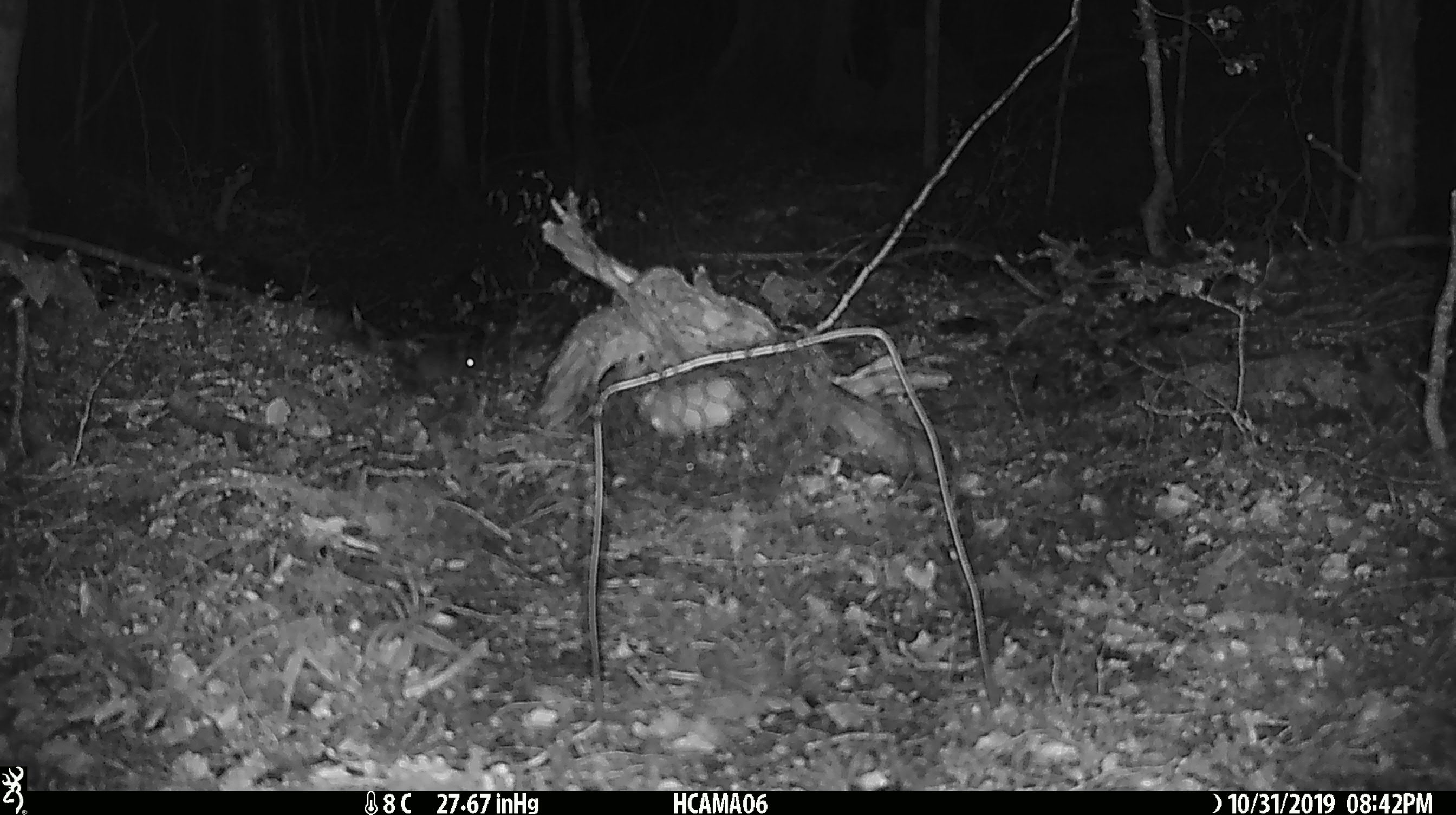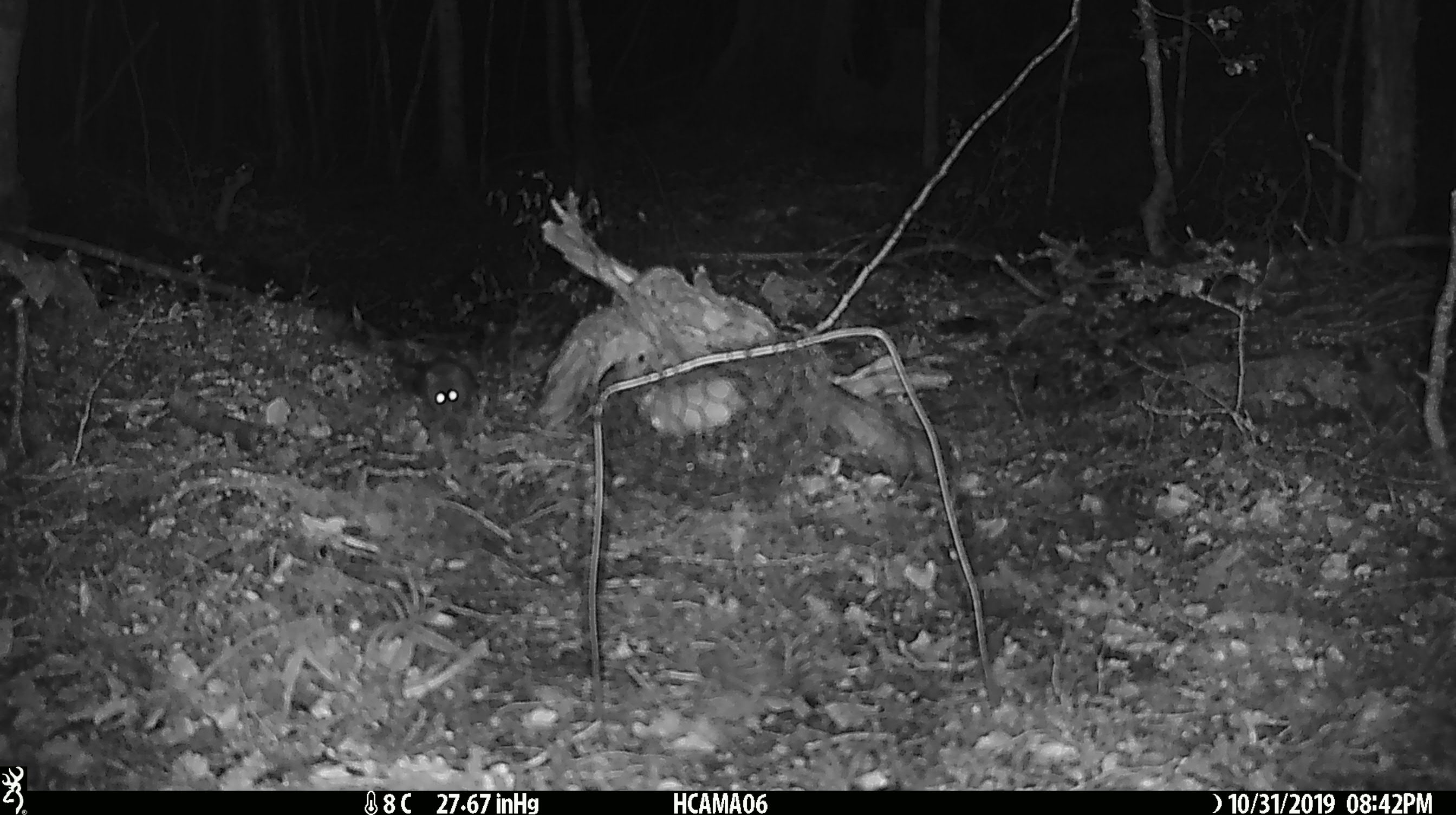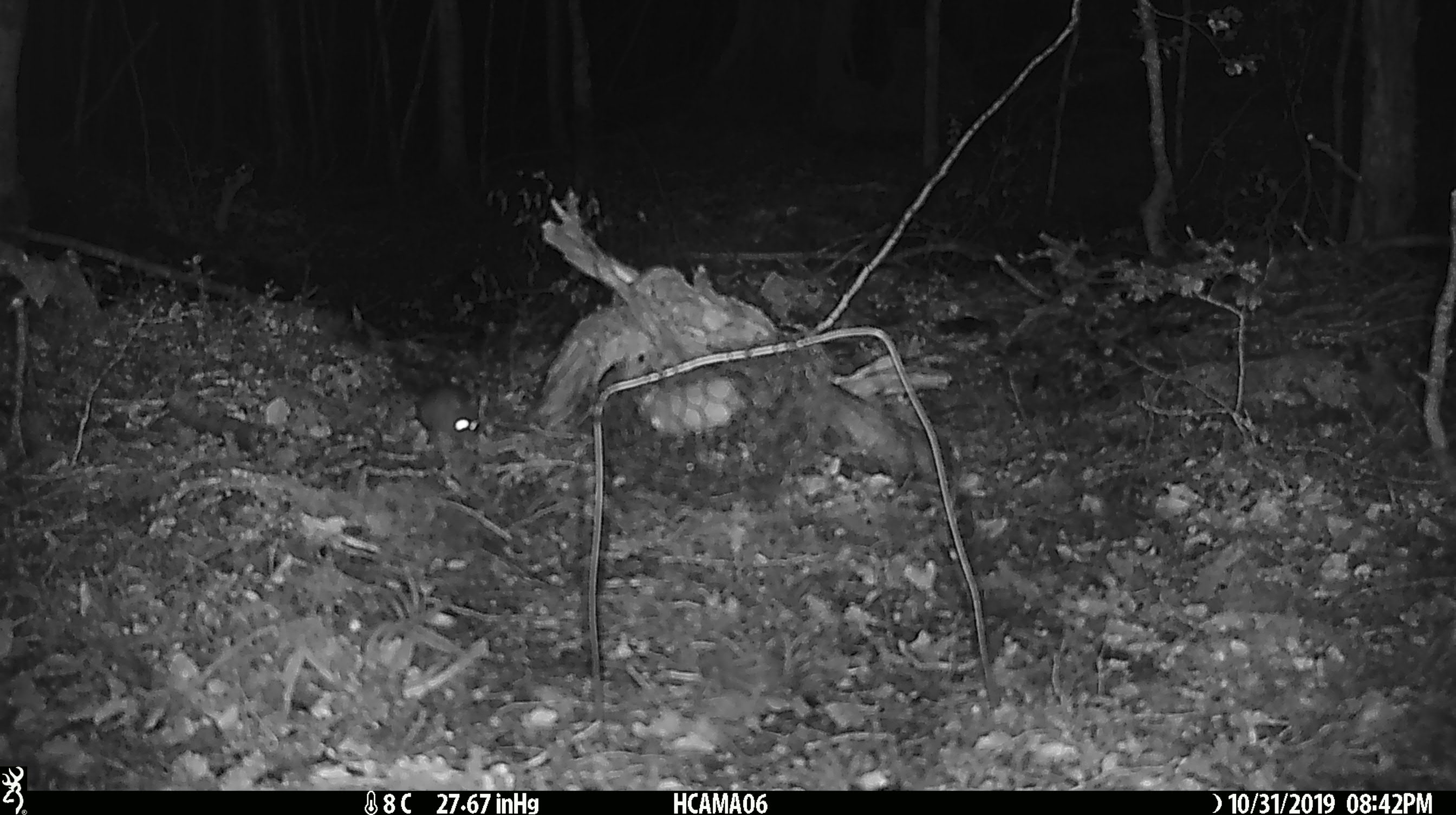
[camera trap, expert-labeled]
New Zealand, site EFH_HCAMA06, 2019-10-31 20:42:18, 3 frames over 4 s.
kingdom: Animalia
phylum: Chordata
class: Mammalia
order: Rodentia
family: Muridae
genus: Mus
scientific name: Mus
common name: mouse